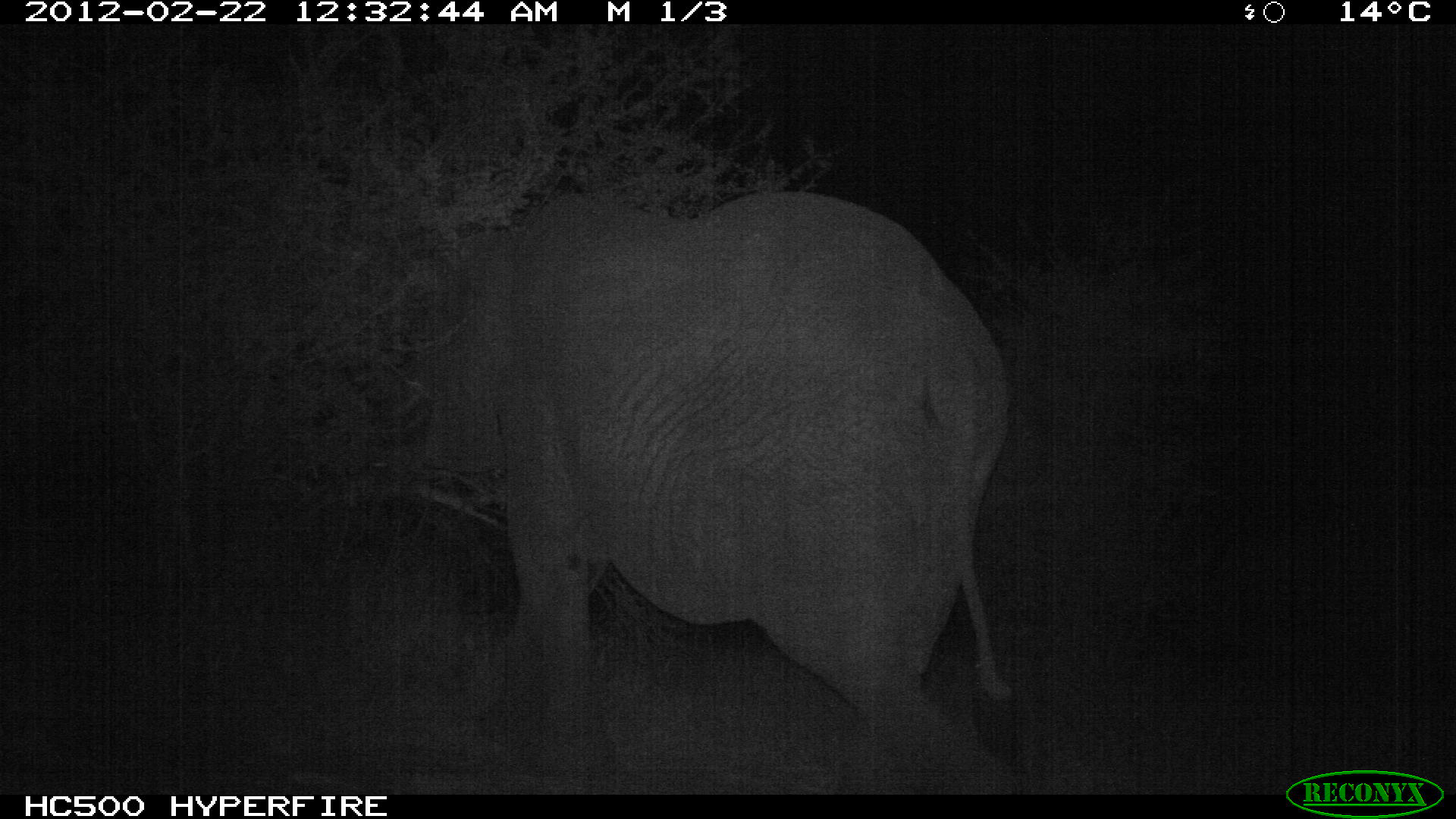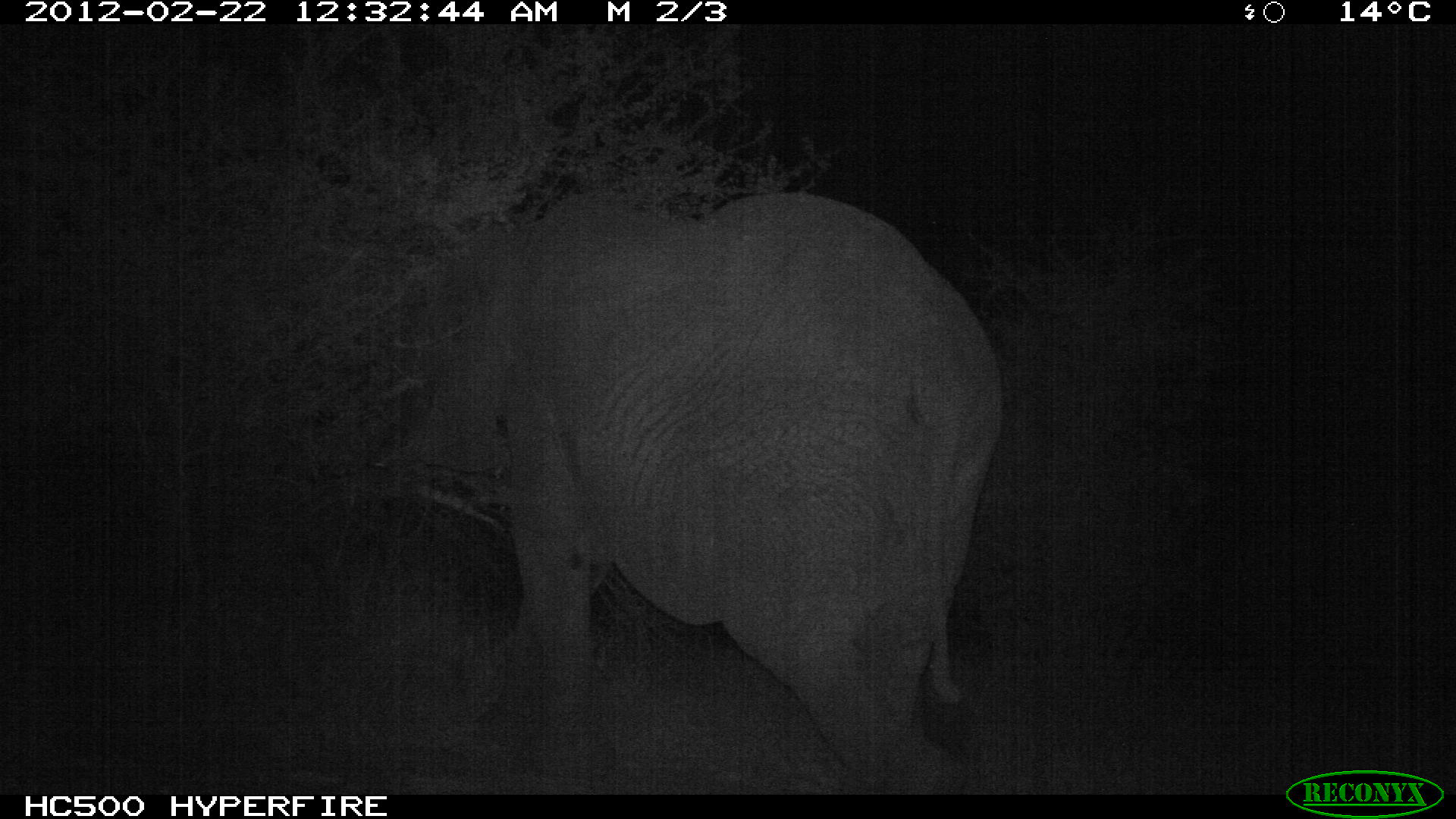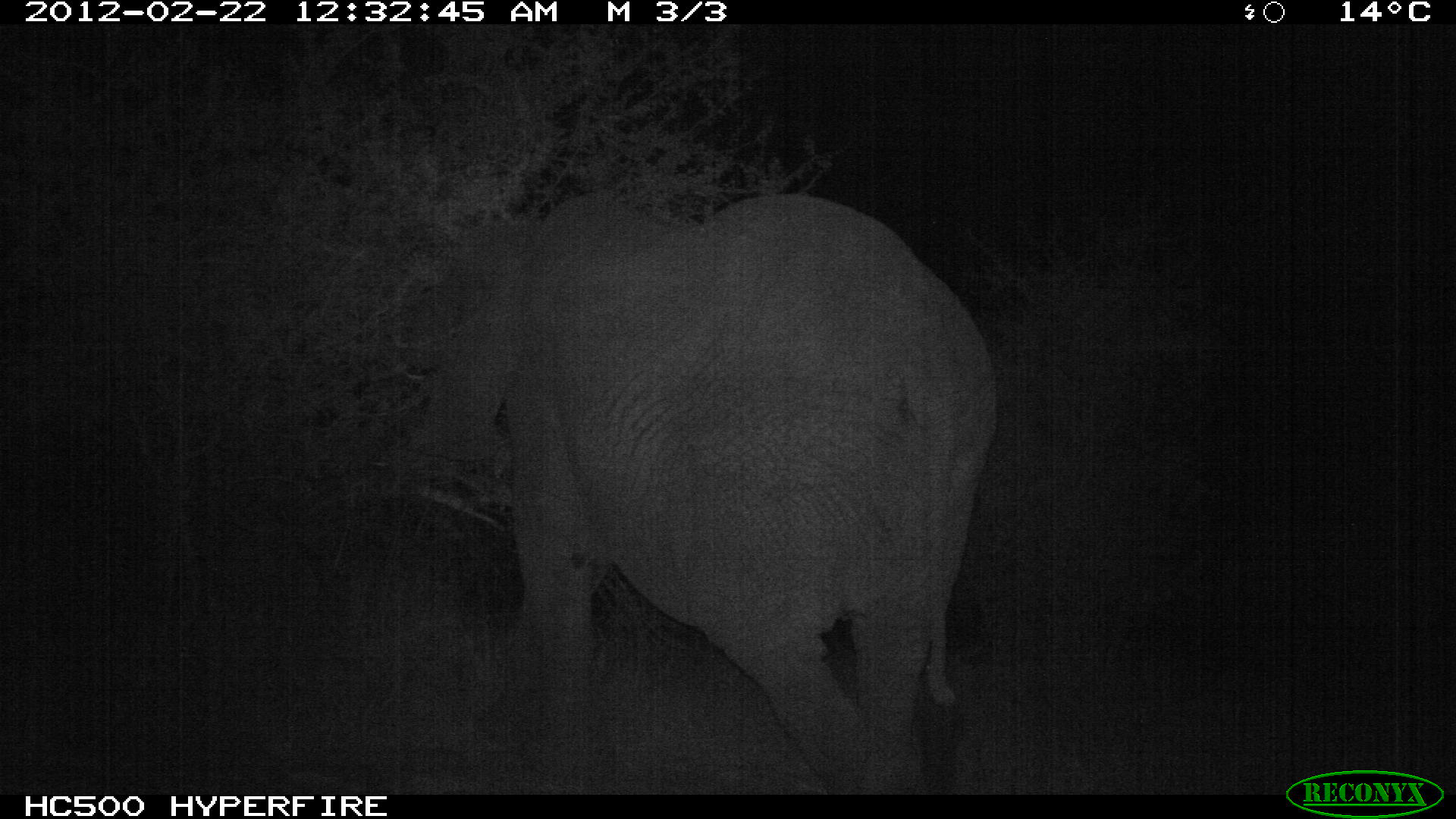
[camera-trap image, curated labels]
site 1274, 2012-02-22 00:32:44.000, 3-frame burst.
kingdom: Animalia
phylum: Chordata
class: Mammalia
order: Proboscidea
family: Elephantidae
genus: Loxodonta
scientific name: Loxodonta africana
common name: african bush elephant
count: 1